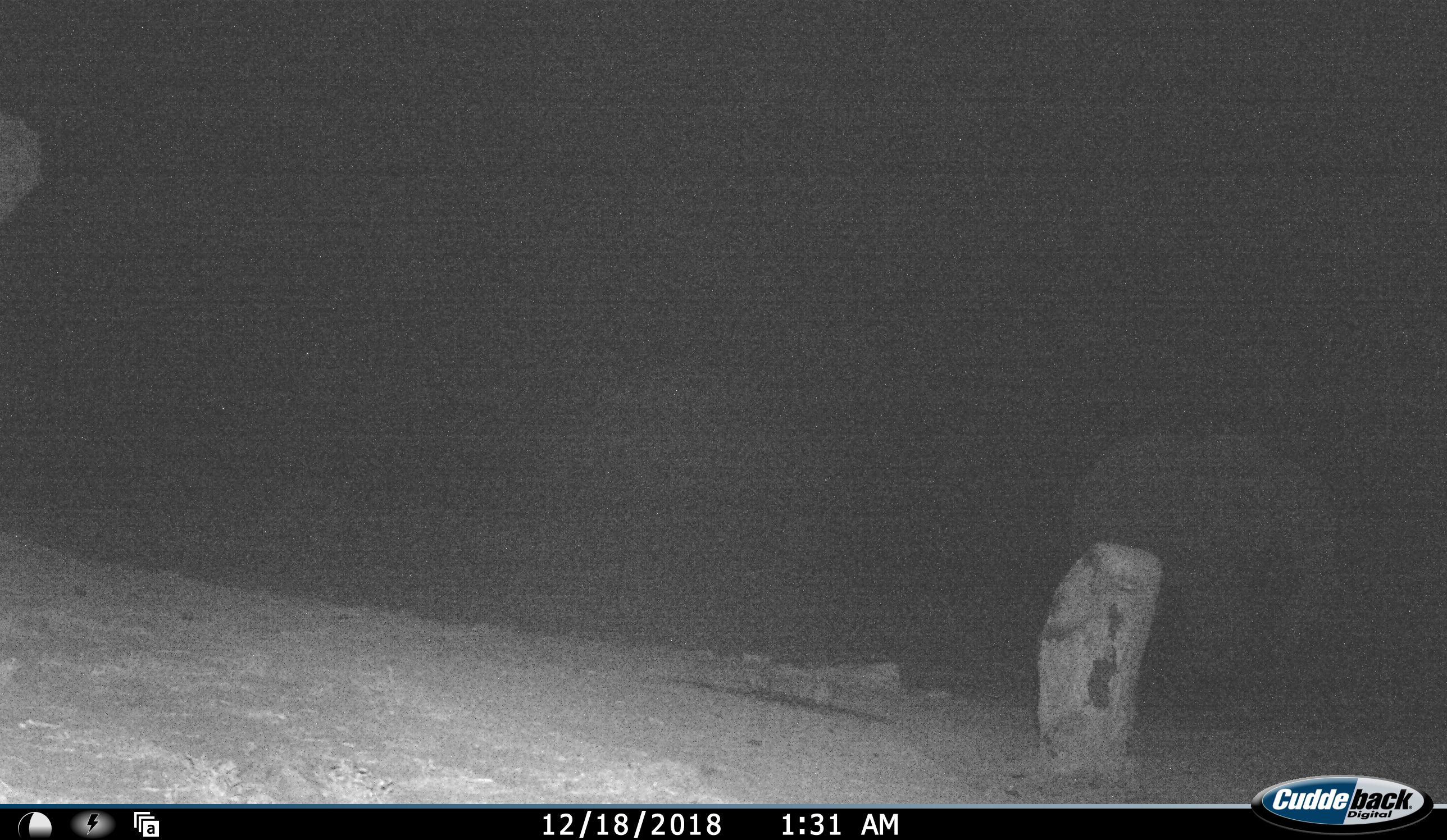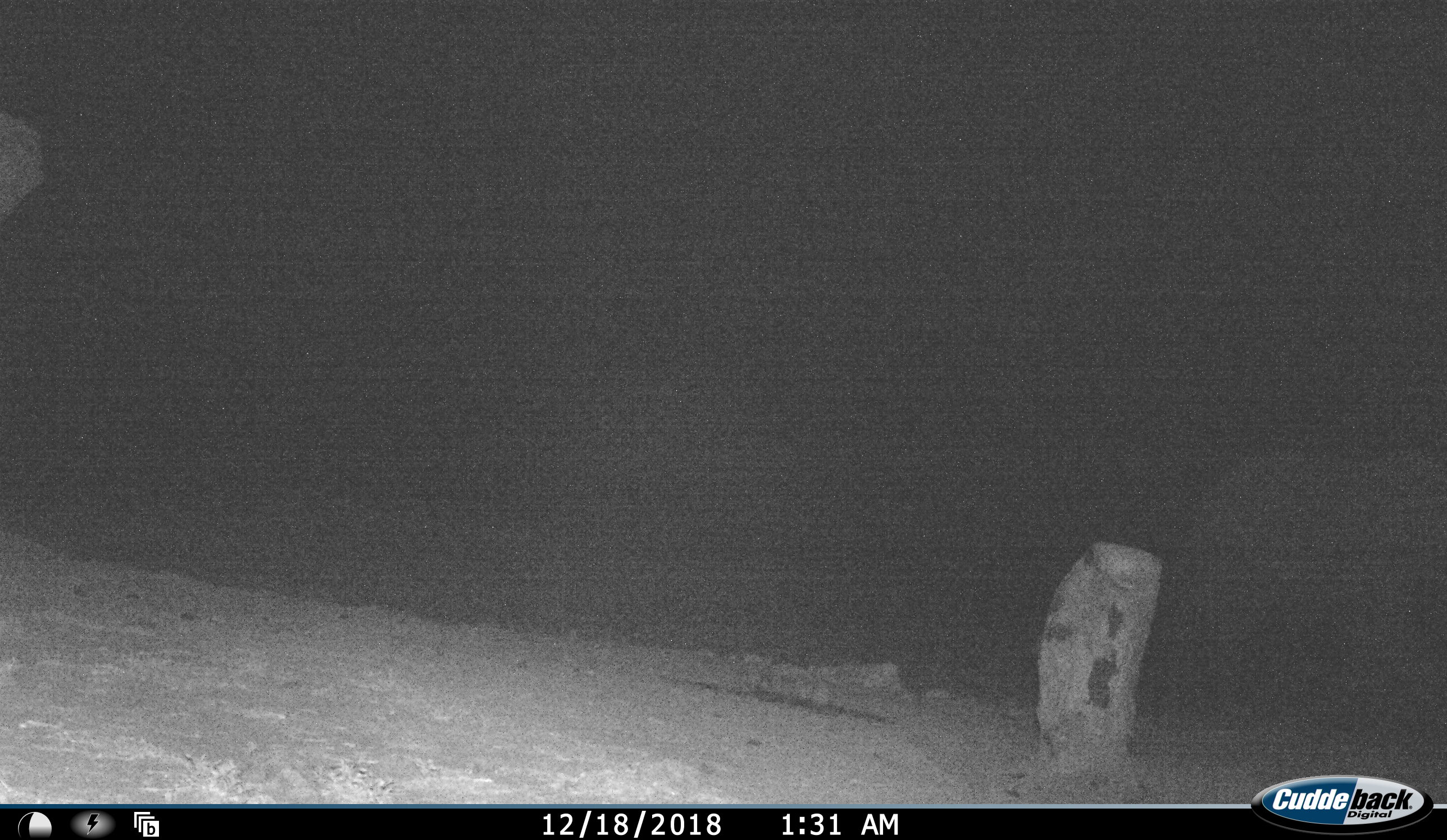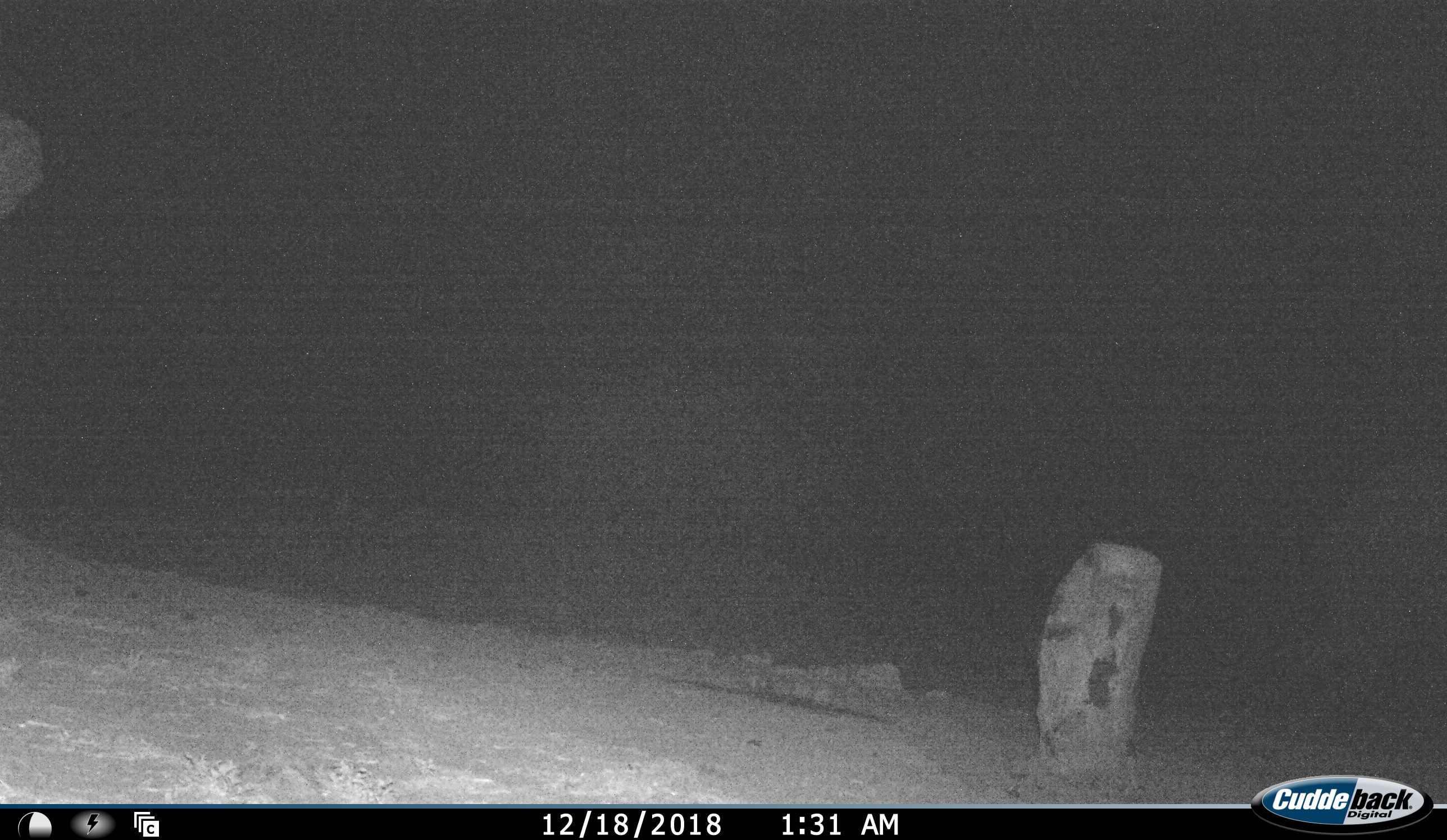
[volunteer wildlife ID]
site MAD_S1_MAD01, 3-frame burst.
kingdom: Animalia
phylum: Chordata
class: Mammalia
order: Proboscidea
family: Elephantidae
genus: Loxodonta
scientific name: Loxodonta africana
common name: african bush elephant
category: elephant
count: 1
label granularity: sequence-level